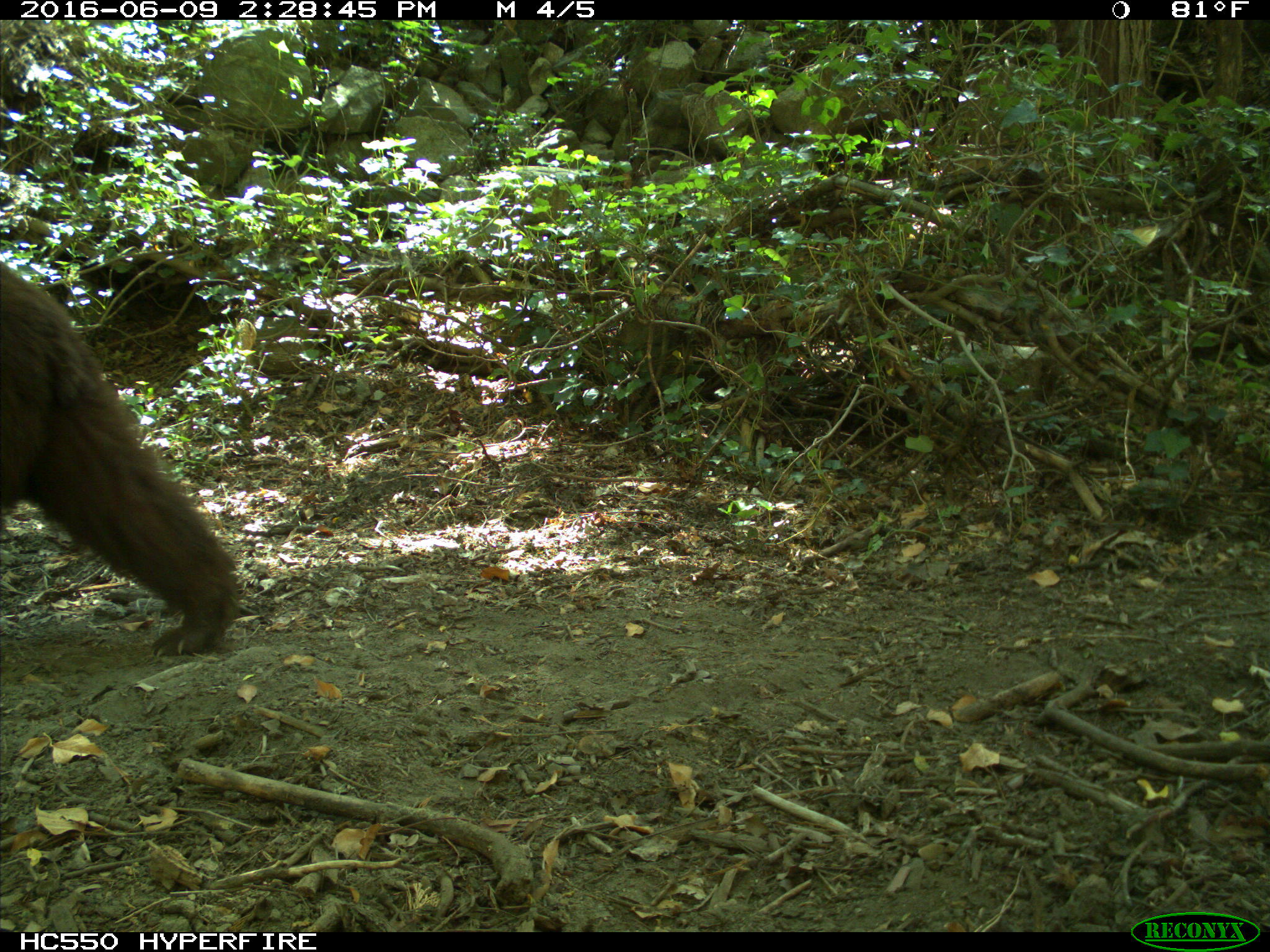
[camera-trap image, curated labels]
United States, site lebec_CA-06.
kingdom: Animalia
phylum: Chordata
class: Mammalia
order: Carnivora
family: Ursidae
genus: Ursus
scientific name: Ursus americanus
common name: american black bear